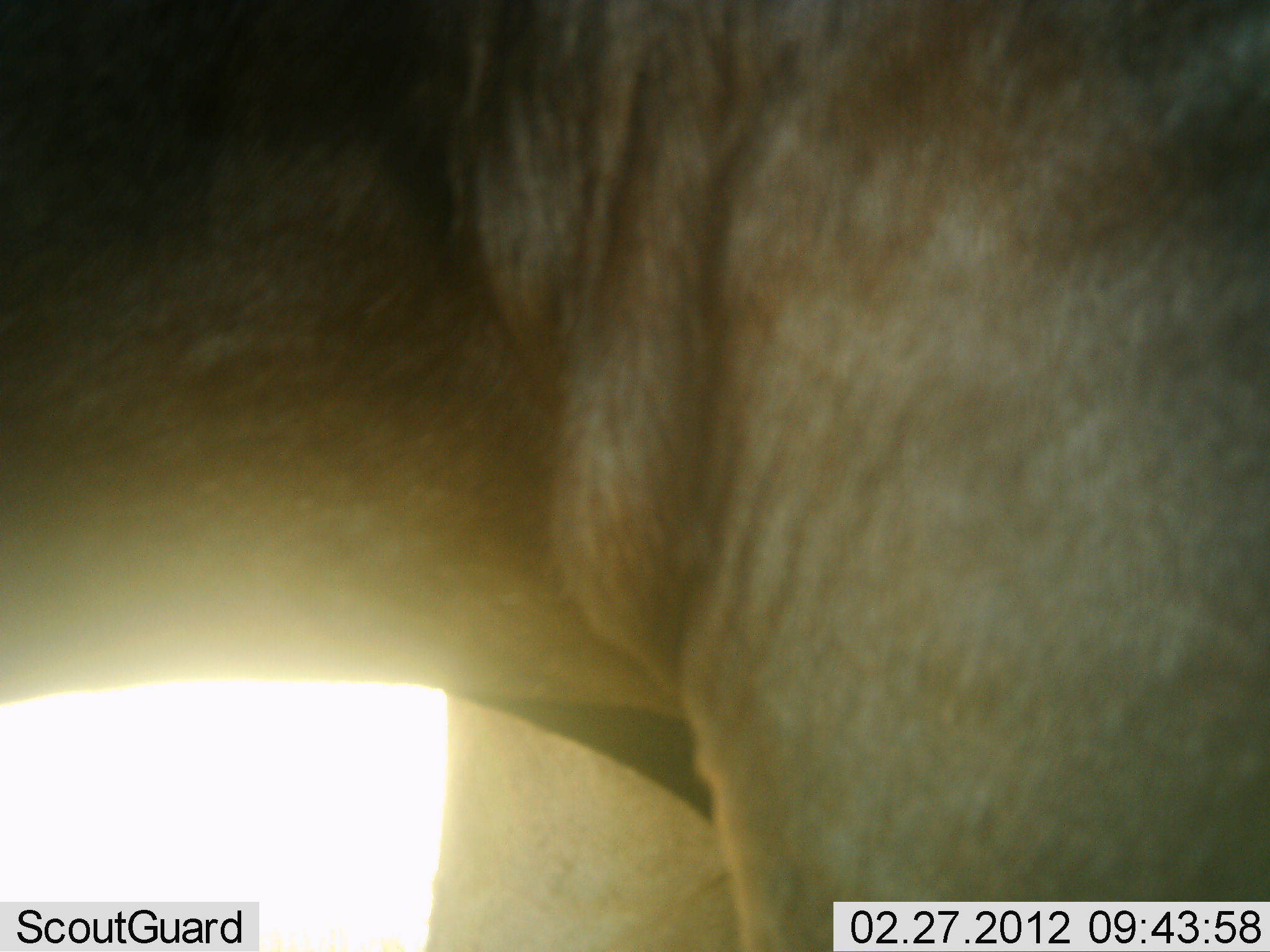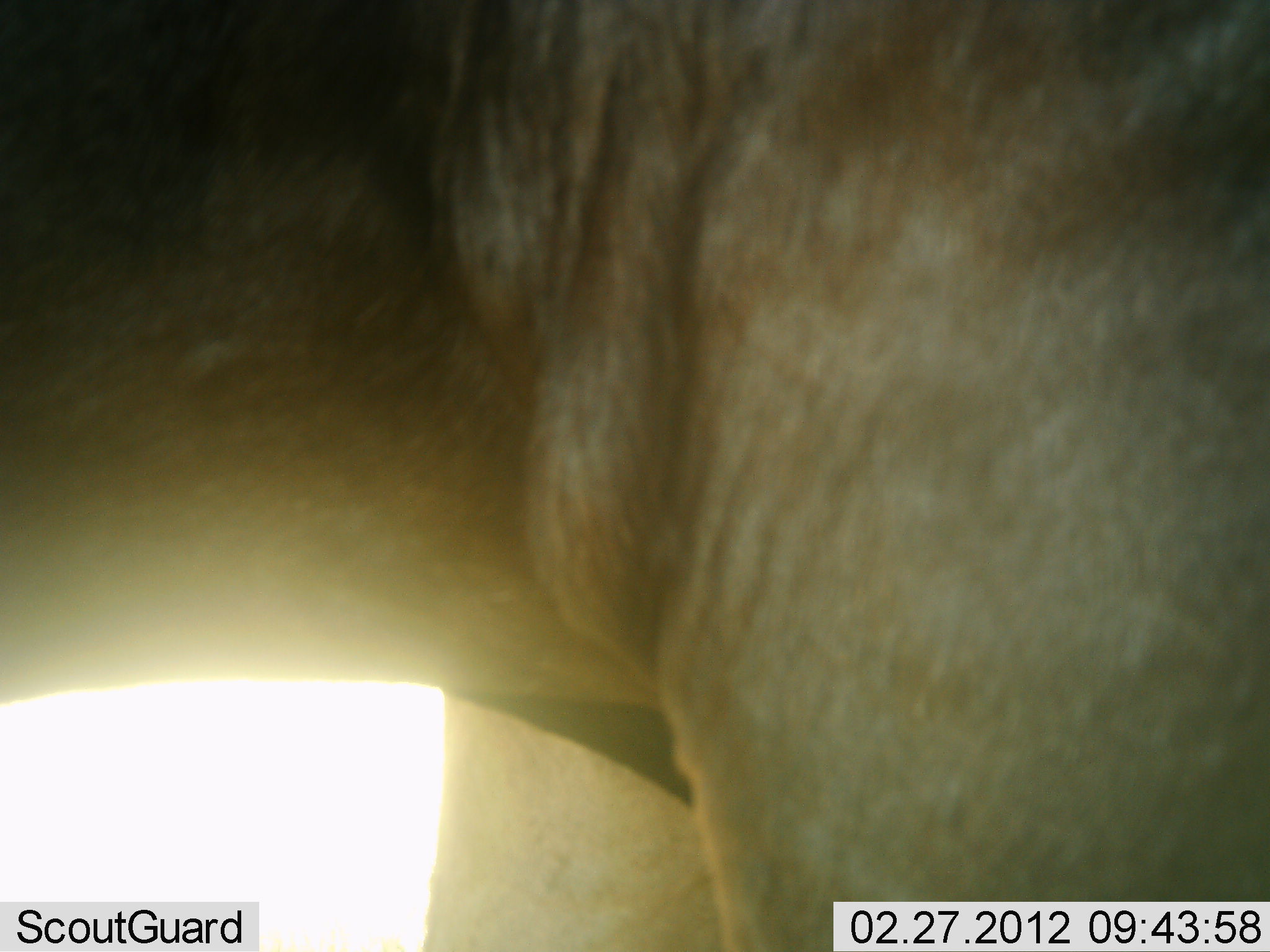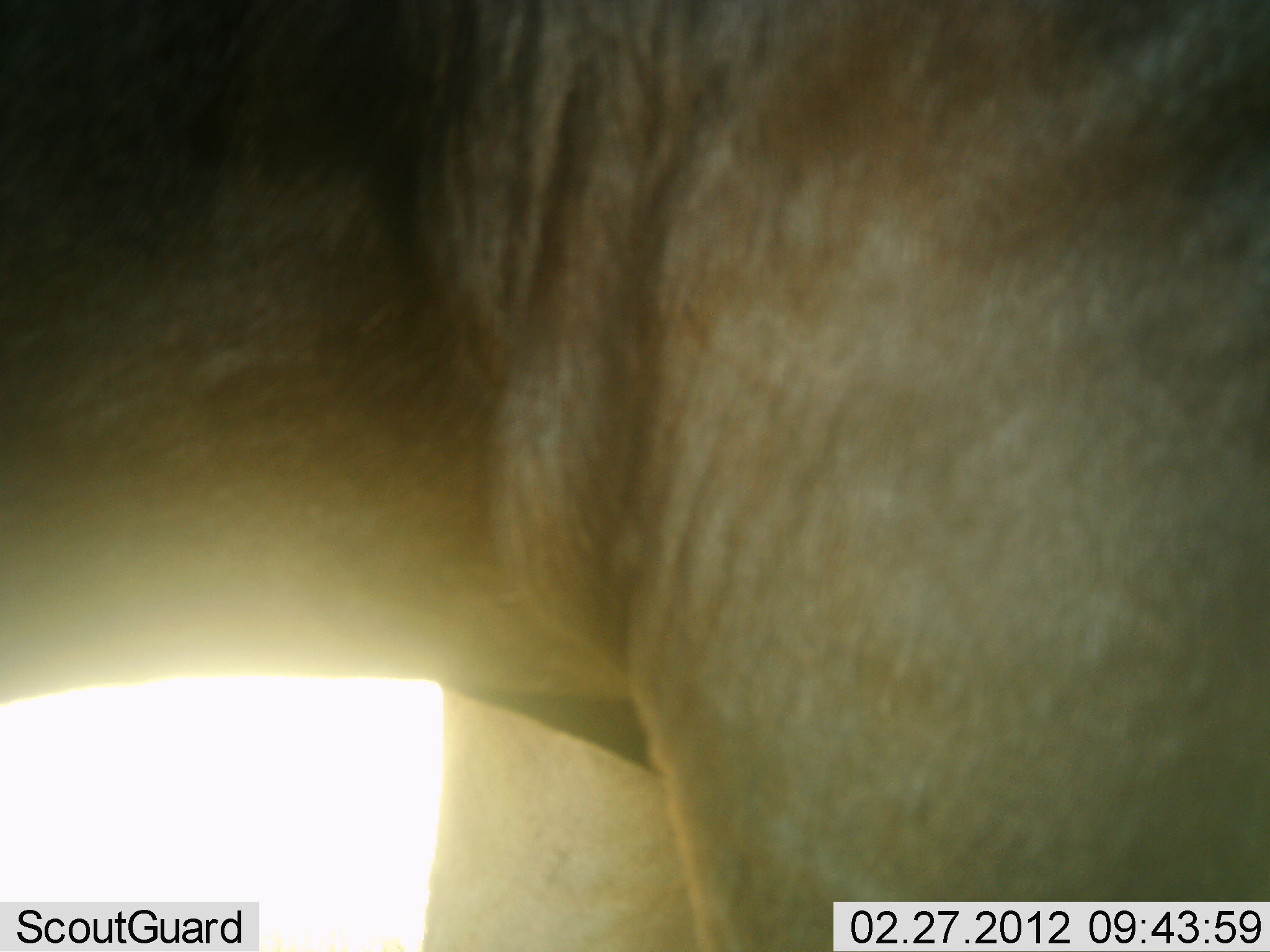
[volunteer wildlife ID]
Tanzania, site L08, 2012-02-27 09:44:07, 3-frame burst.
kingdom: Animalia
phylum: Chordata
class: Mammalia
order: Artiodactyla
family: Bovidae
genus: Alcelaphus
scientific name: Alcelaphus buselaphus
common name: hartebeest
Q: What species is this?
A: Hartebeest (Alcelaphus buselaphus).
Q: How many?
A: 1.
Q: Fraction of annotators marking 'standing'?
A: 100%.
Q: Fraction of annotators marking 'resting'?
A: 0%.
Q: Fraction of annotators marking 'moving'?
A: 0%.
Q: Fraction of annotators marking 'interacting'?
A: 0%.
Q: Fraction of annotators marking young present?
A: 0%.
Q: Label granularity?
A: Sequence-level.